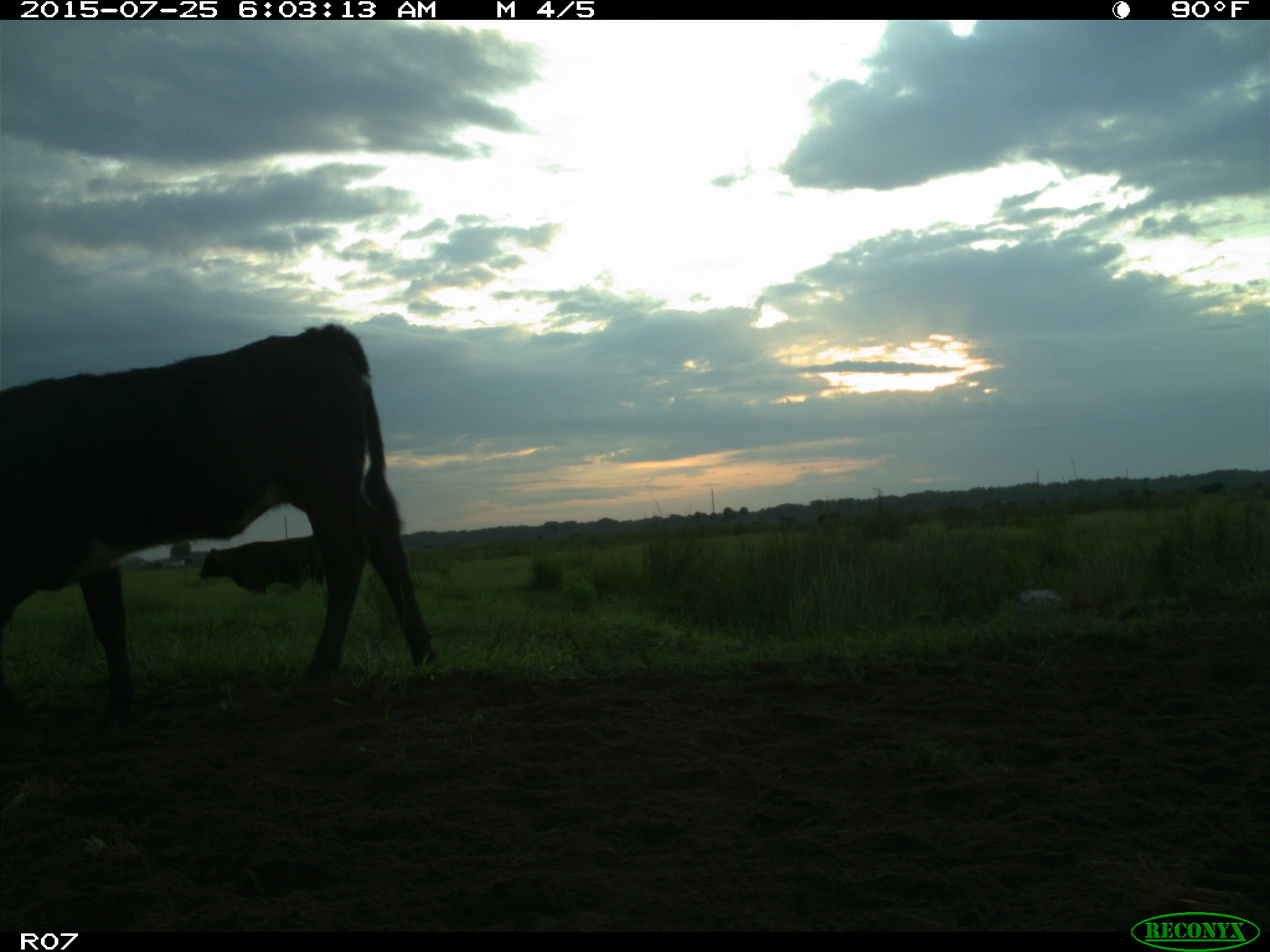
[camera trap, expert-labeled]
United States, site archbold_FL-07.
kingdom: Animalia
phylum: Chordata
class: Mammalia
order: Artiodactyla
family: Bovidae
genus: Bos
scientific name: Bos taurus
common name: domestic cow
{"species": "Bos taurus (domestic cow)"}